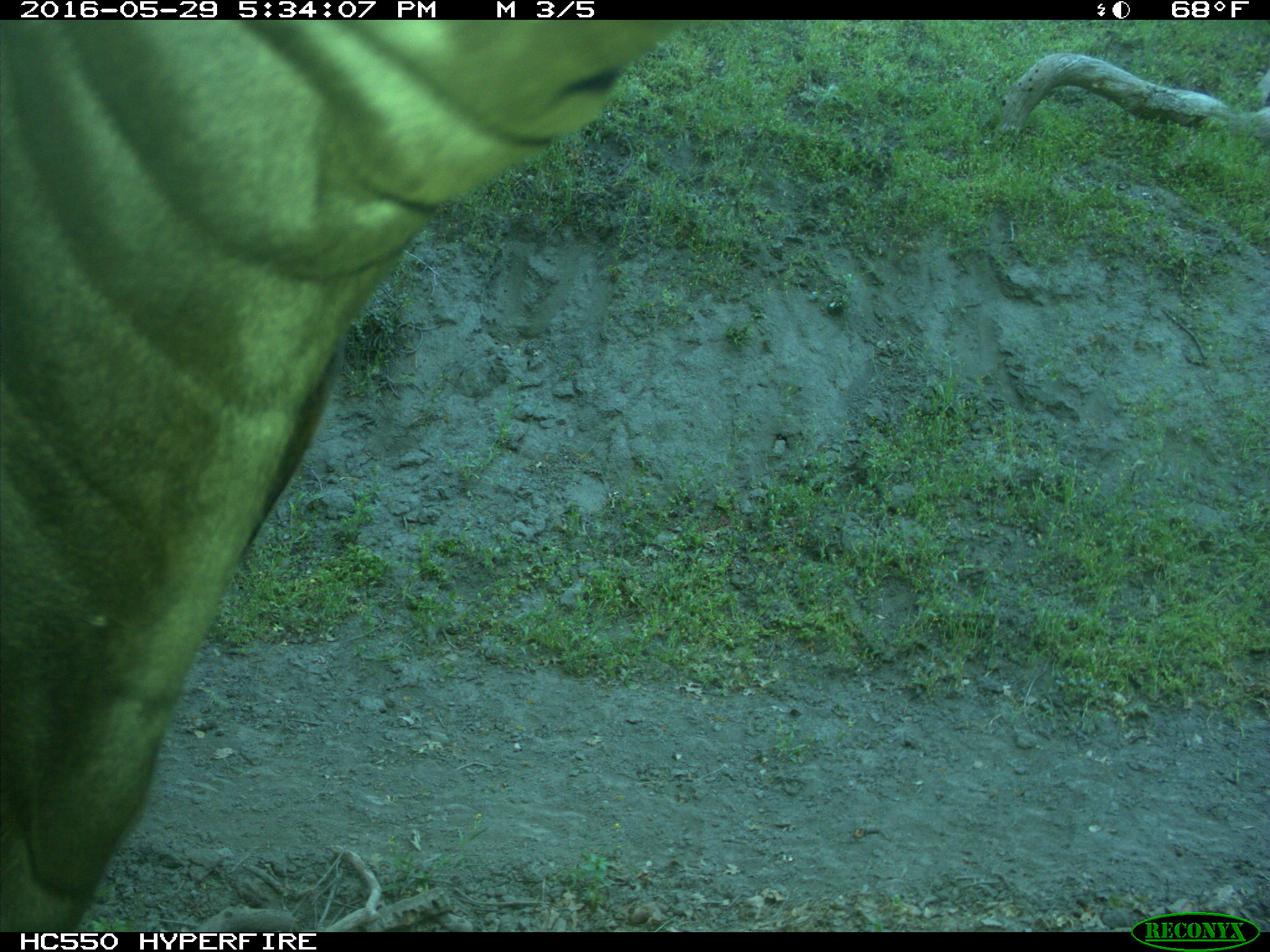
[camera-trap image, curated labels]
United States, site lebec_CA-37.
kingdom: Animalia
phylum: Chordata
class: Mammalia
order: Artiodactyla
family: Bovidae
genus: Bos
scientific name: Bos taurus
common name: domestic cow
Bos taurus (domestic cow).